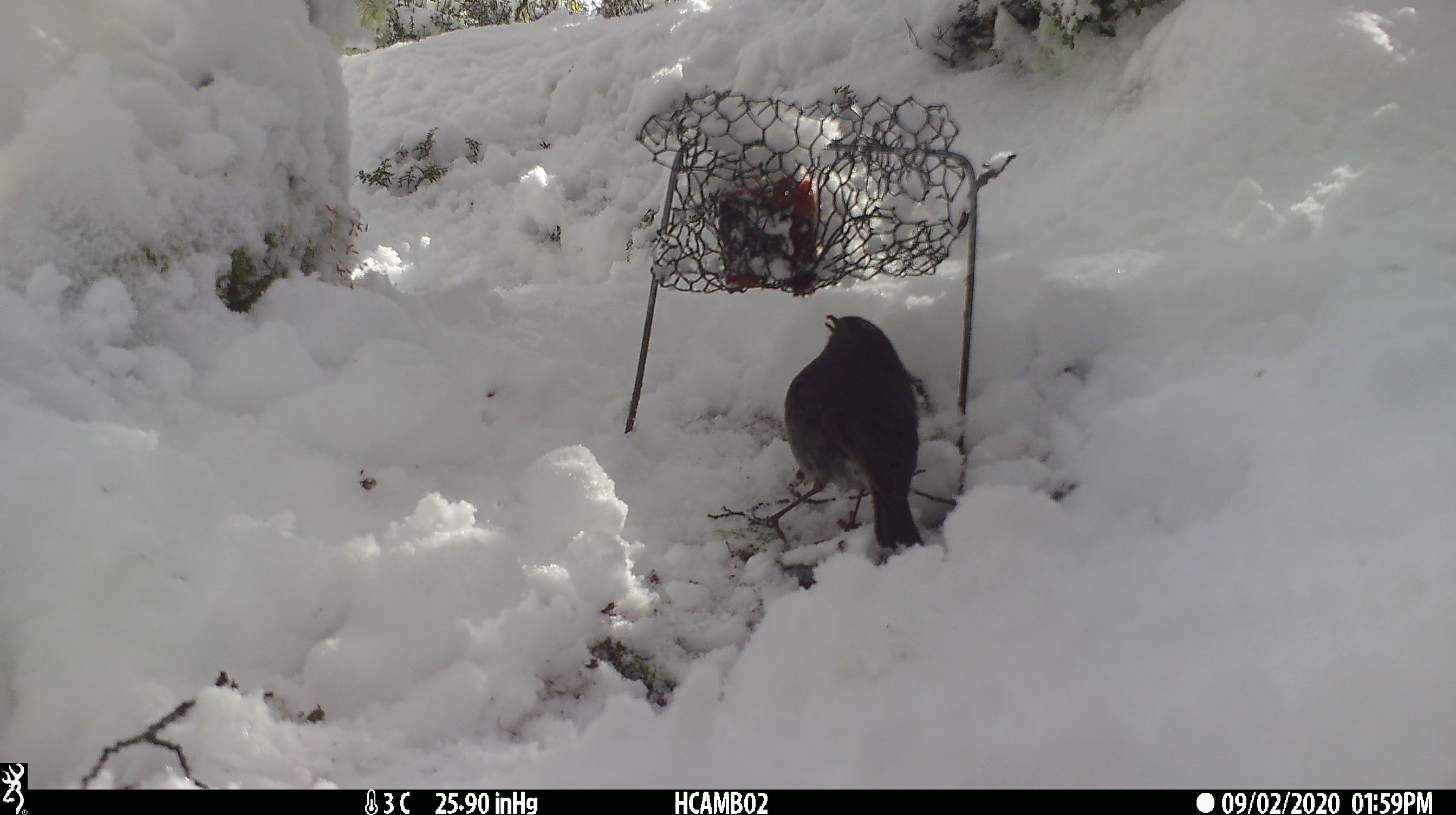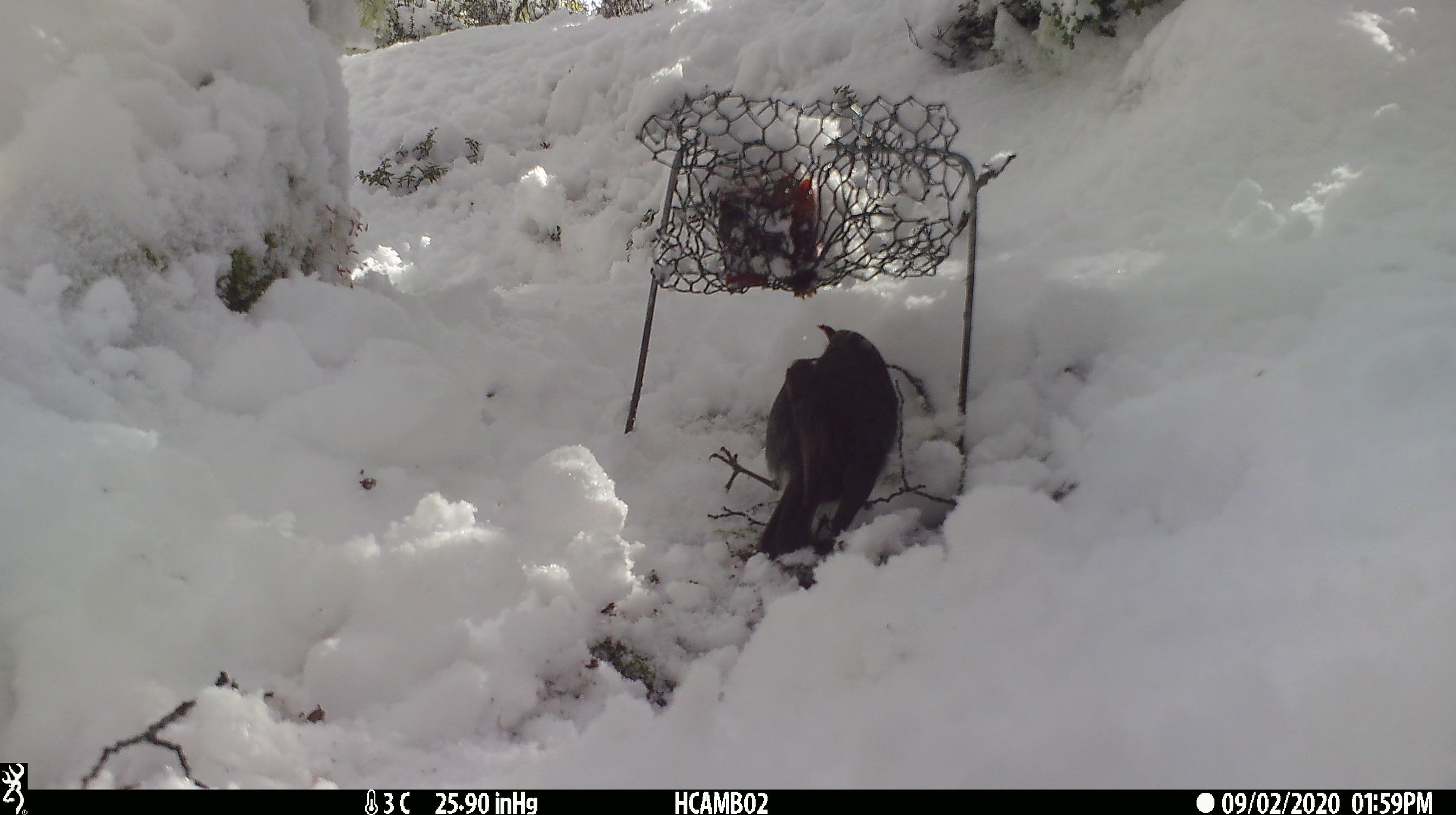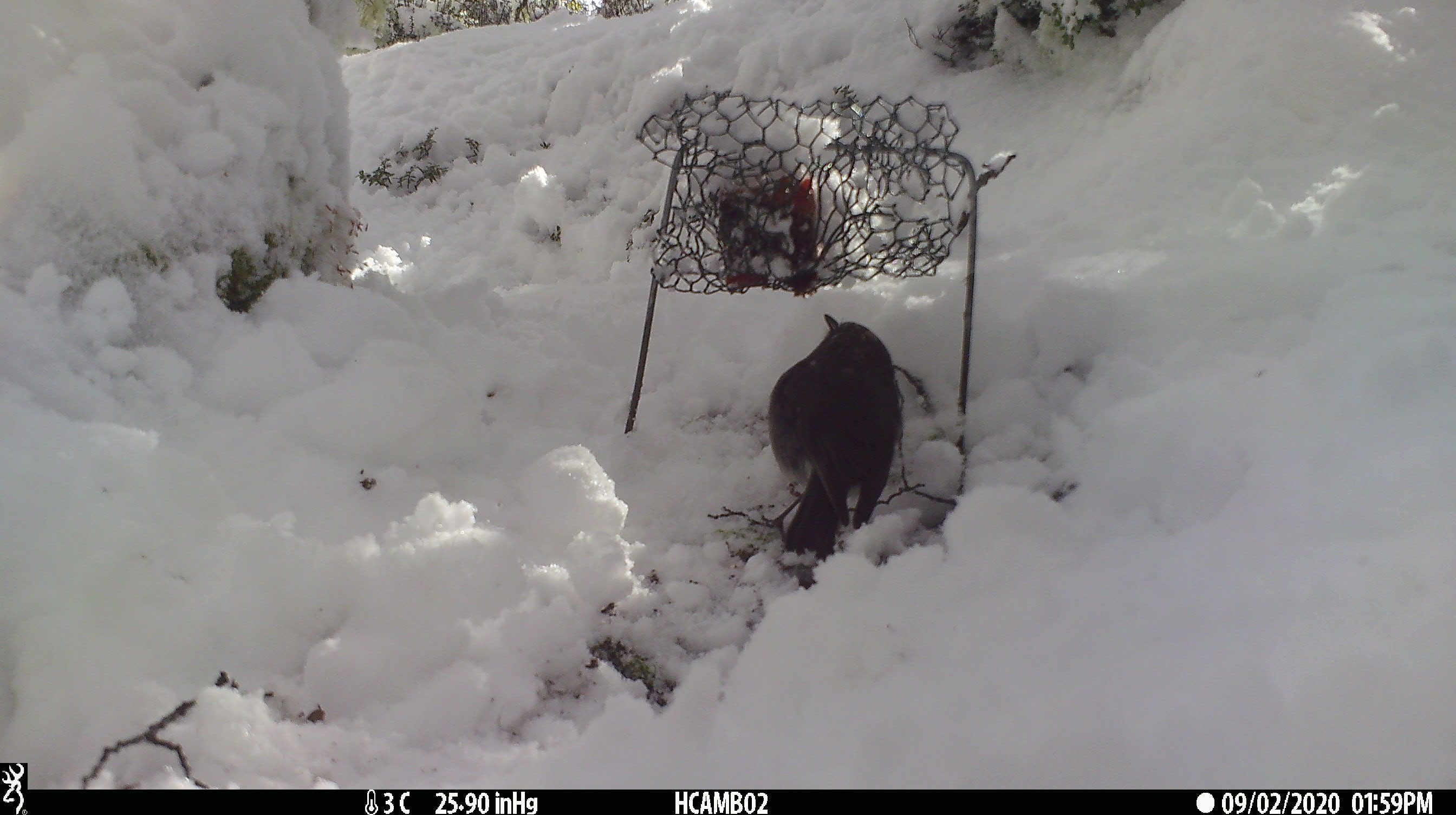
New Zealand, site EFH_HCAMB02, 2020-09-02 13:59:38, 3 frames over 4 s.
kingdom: Animalia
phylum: Chordata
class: Aves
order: Passeriformes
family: Petroicidae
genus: Petroica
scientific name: Petroica australis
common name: new zealand robin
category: robin